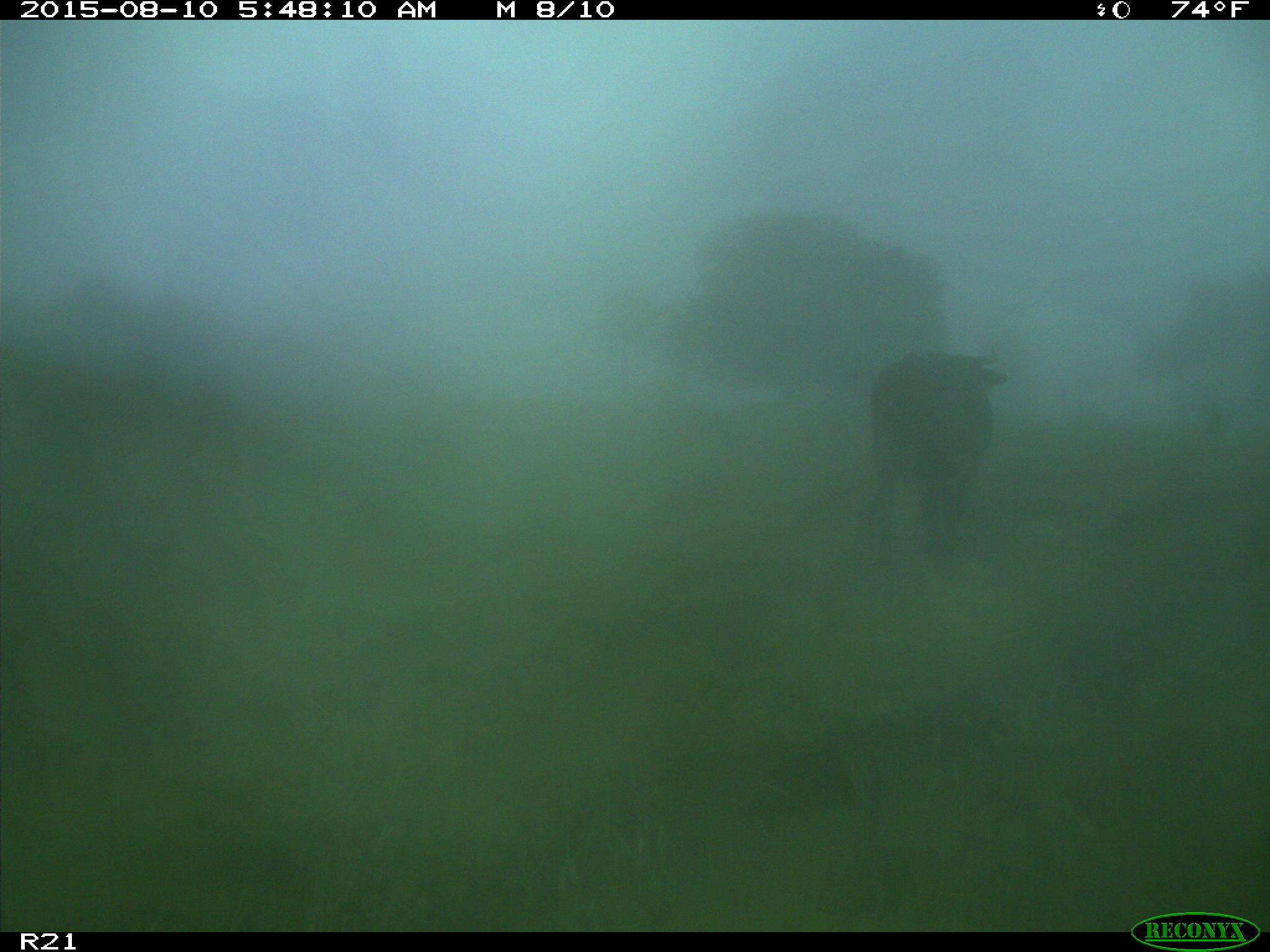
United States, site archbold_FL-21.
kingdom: Animalia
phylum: Chordata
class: Mammalia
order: Artiodactyla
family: Bovidae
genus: Bos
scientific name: Bos taurus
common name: domestic cow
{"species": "Bos taurus (domestic cow)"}